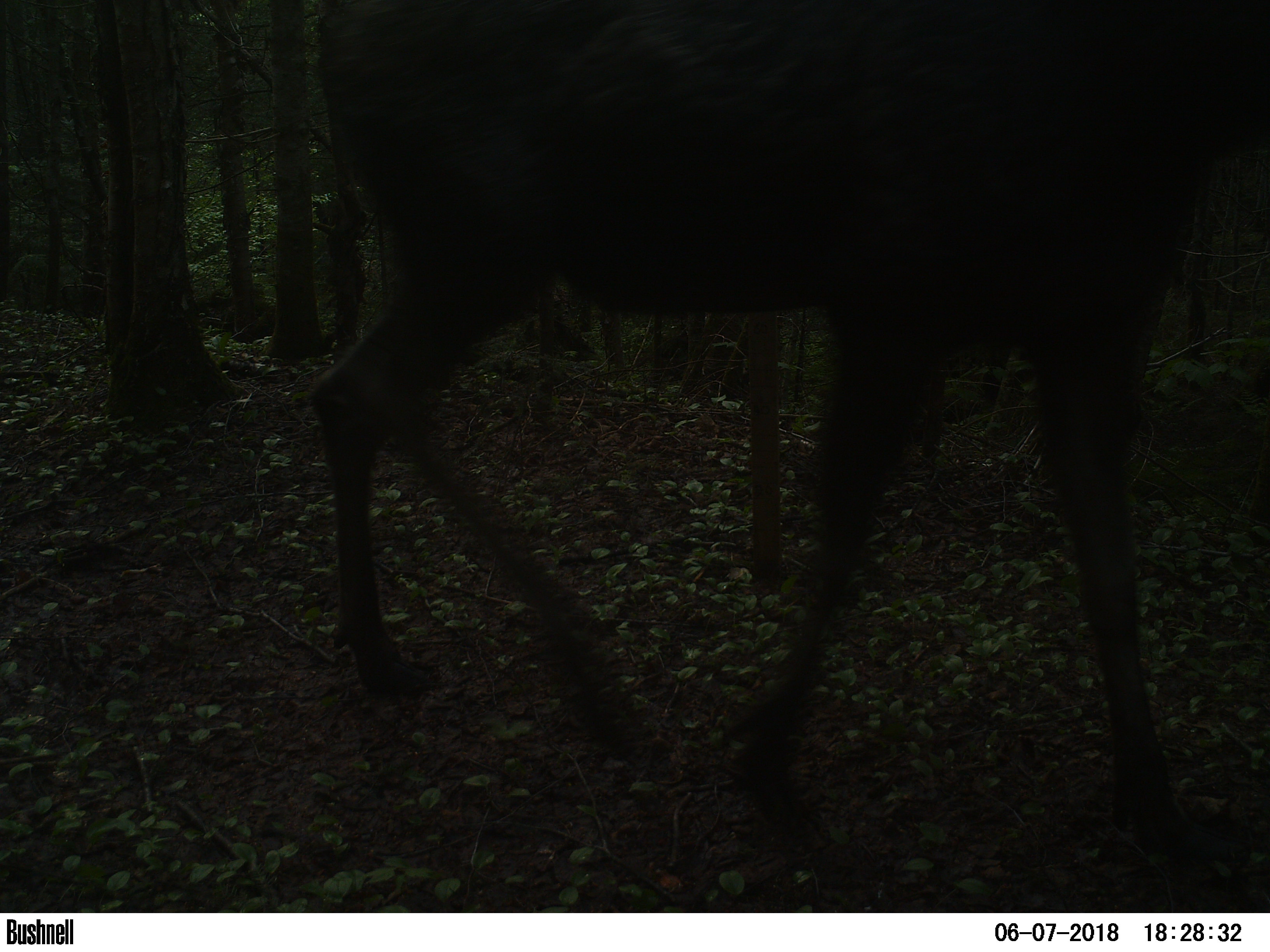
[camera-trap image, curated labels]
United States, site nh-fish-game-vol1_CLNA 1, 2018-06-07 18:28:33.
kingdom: Animalia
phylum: Chordata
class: Mammalia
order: Artiodactyla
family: Cervidae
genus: Alces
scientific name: Alces alces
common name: moose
Moose (Alces alces).